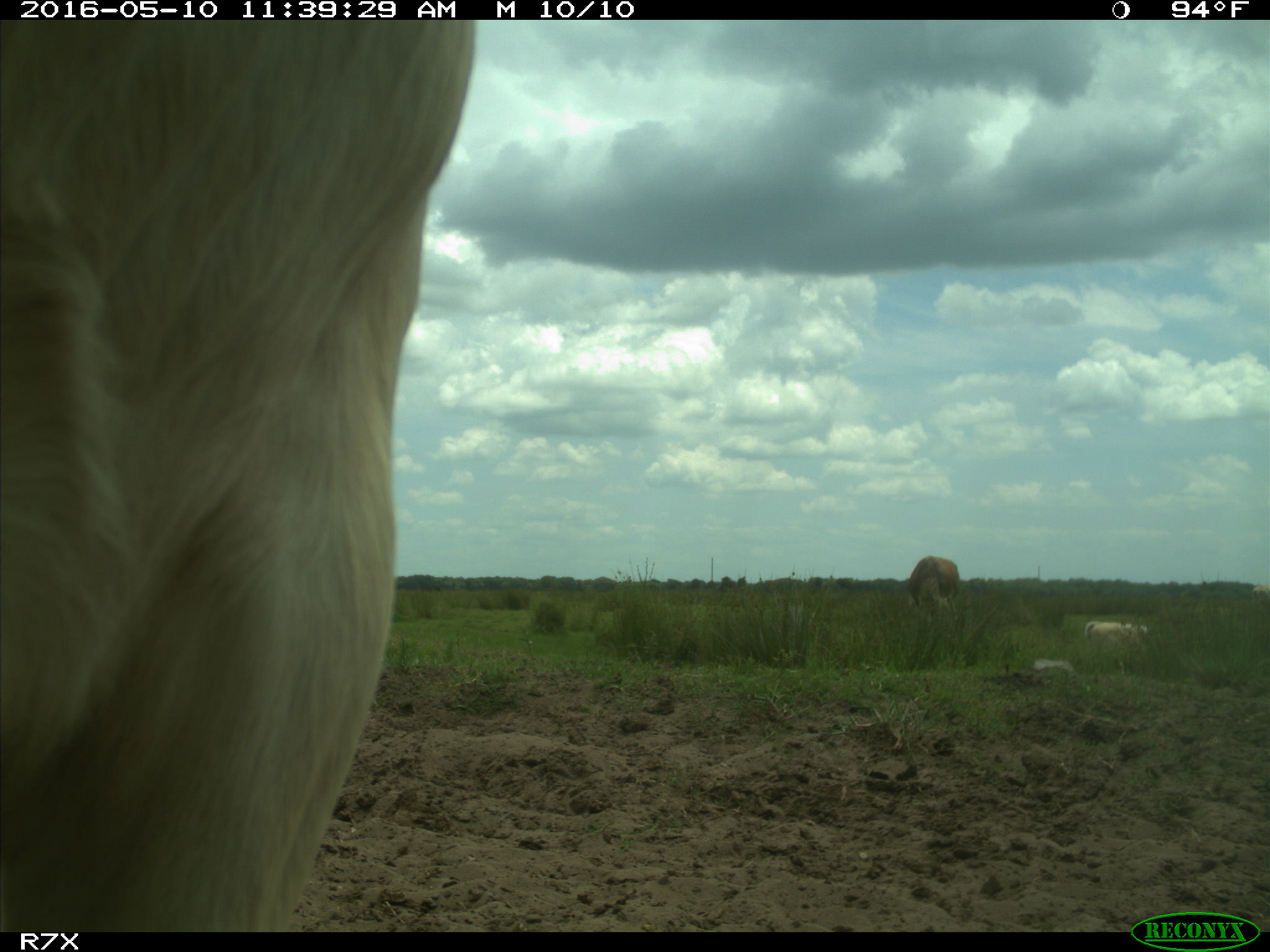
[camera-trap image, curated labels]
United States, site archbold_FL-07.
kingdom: Animalia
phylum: Chordata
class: Mammalia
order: Artiodactyla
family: Bovidae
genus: Bos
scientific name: Bos taurus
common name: domestic cow